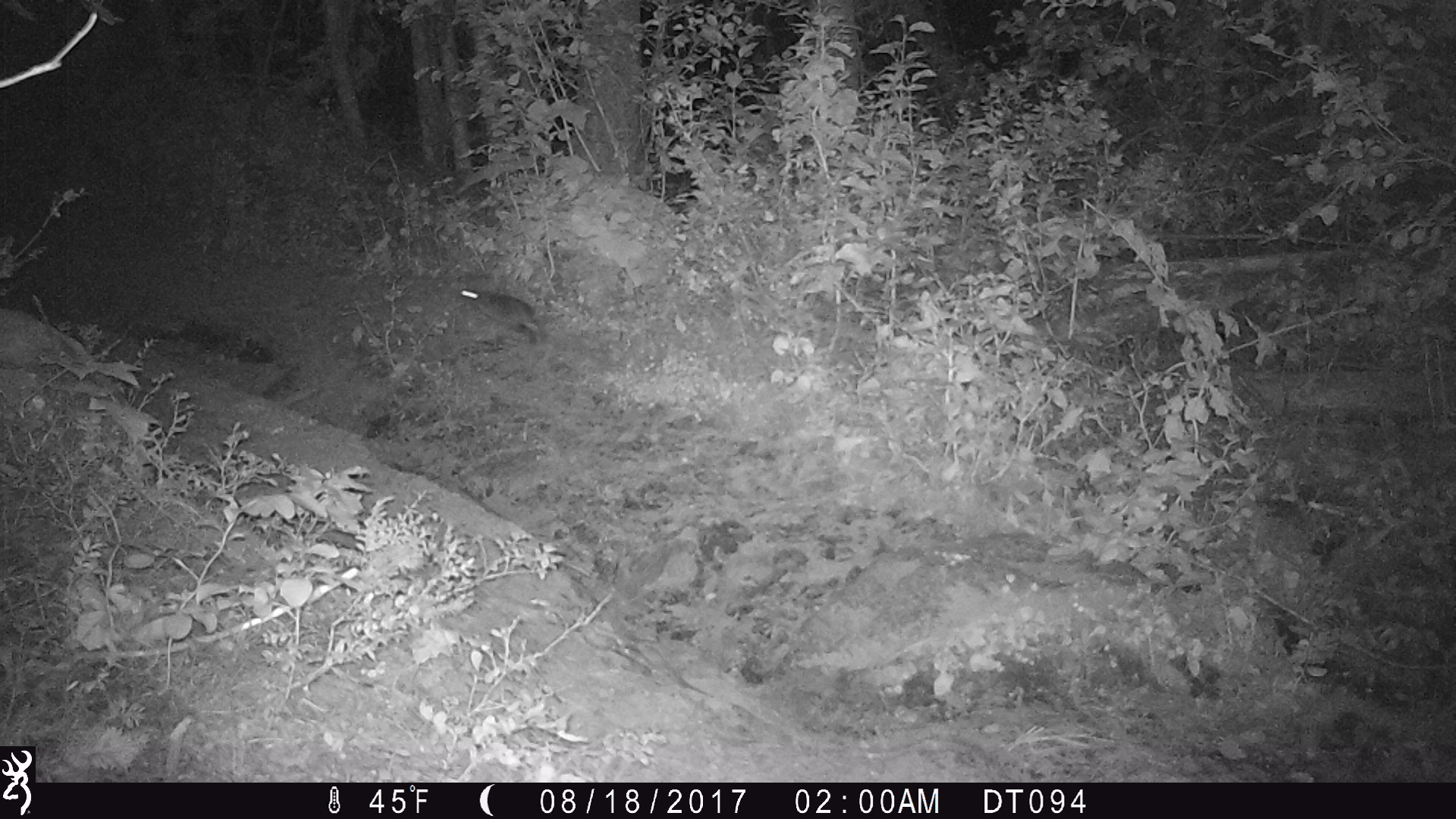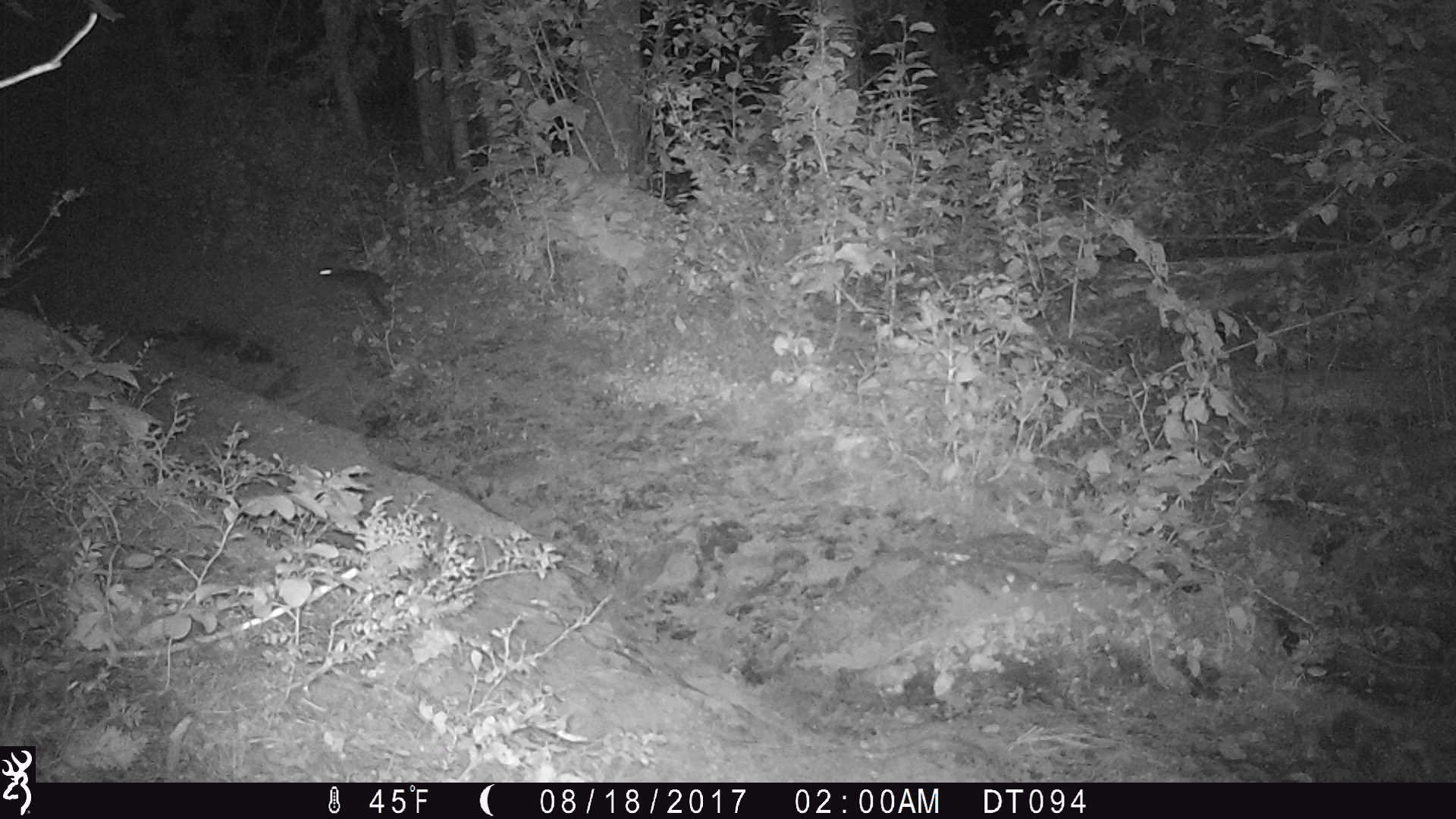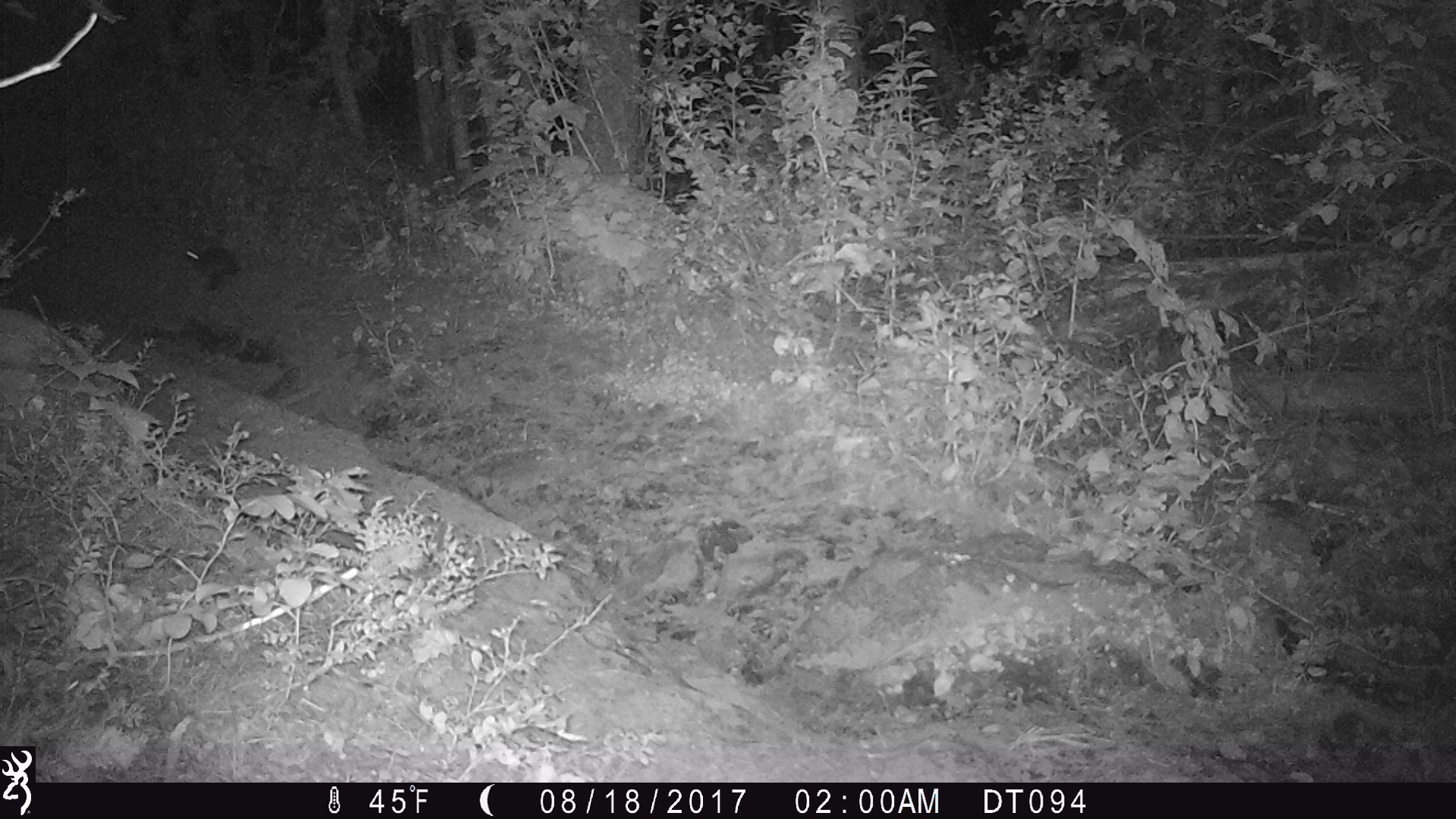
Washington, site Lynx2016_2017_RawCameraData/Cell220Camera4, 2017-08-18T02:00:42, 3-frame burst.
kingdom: Animalia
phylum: Chordata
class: Mammalia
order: Lagomorpha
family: Leporidae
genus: Lepus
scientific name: Lepus americanus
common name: snowshoe hare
Lepus americanus (snowshoe hare). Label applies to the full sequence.